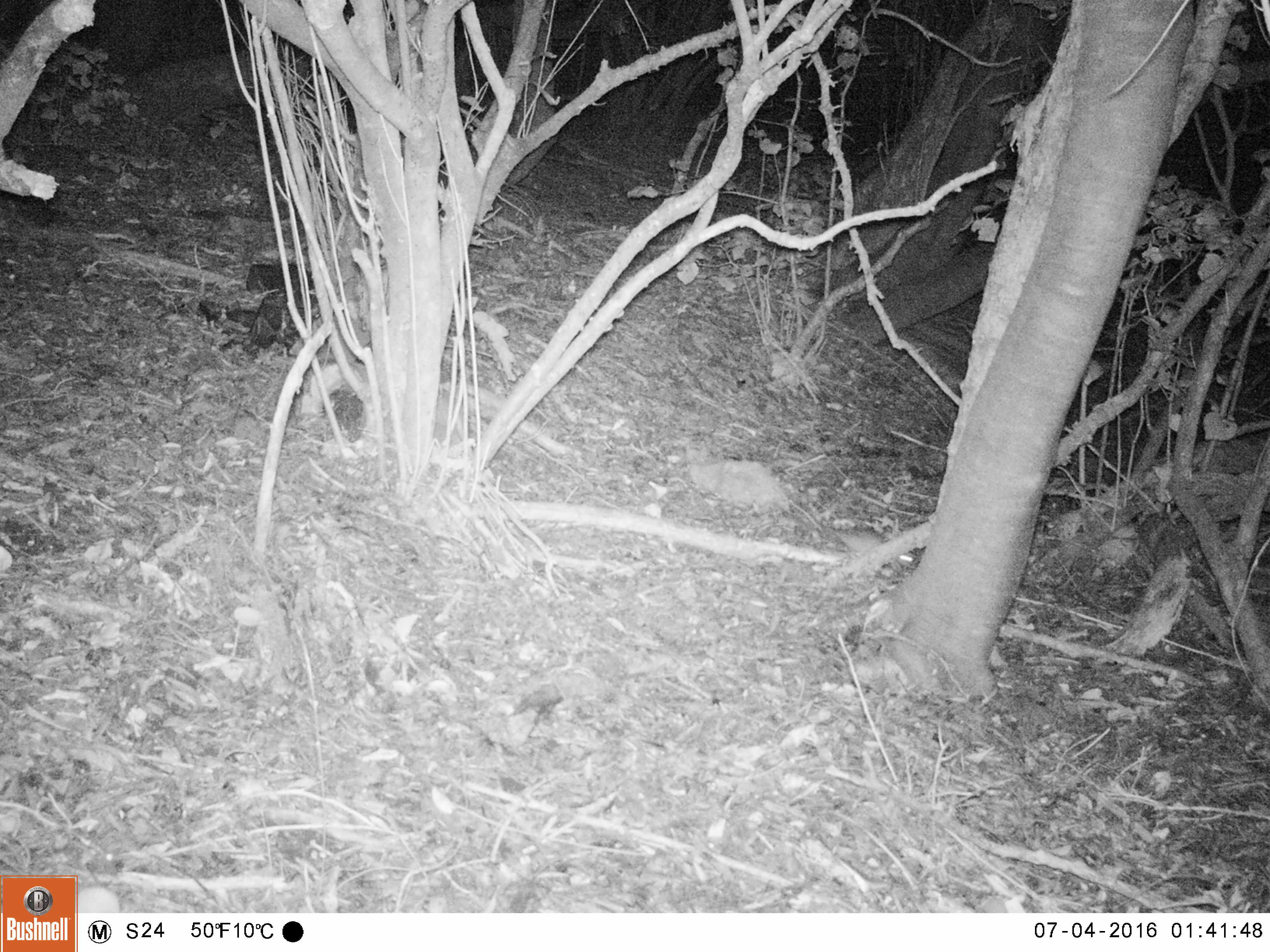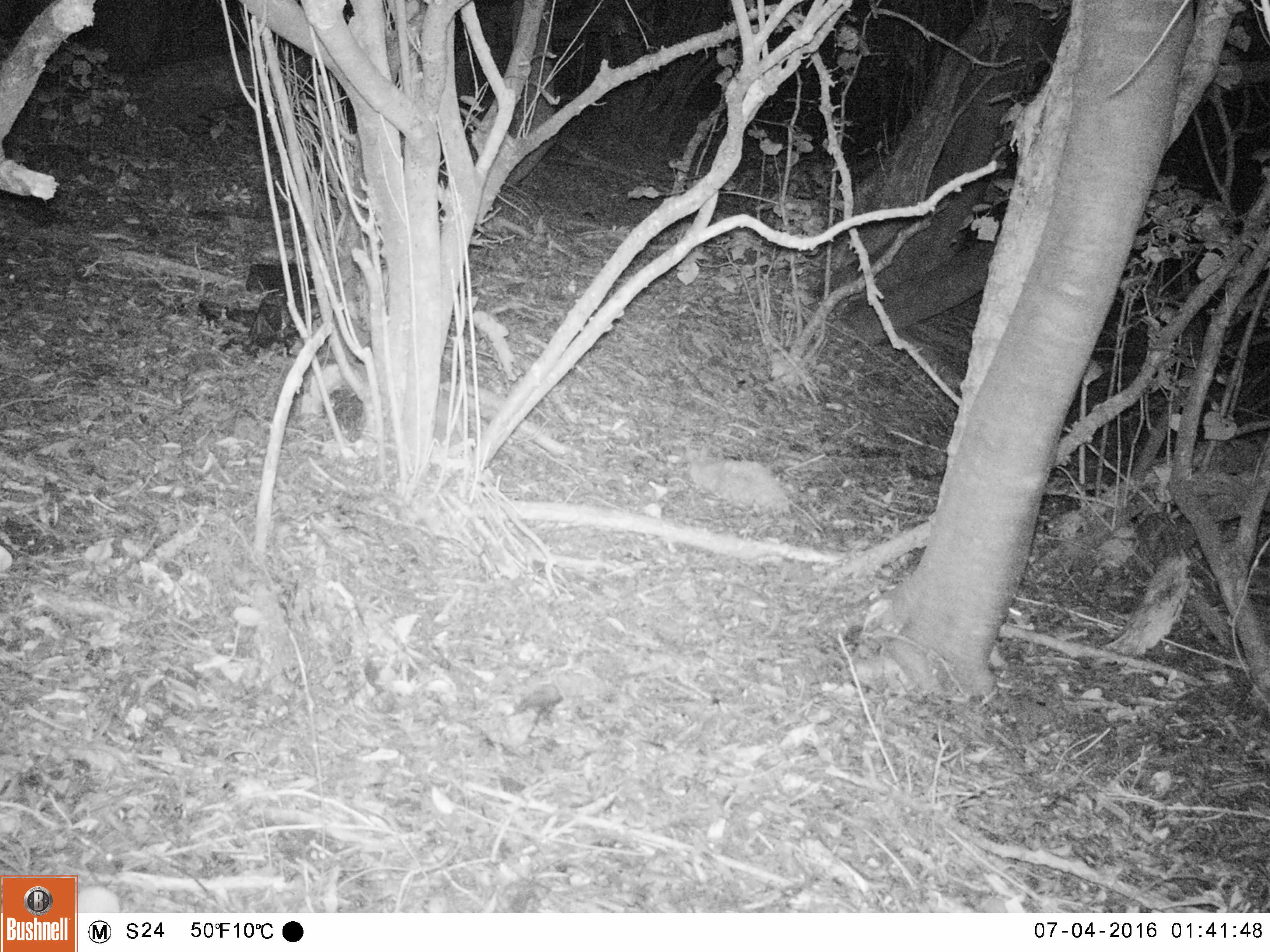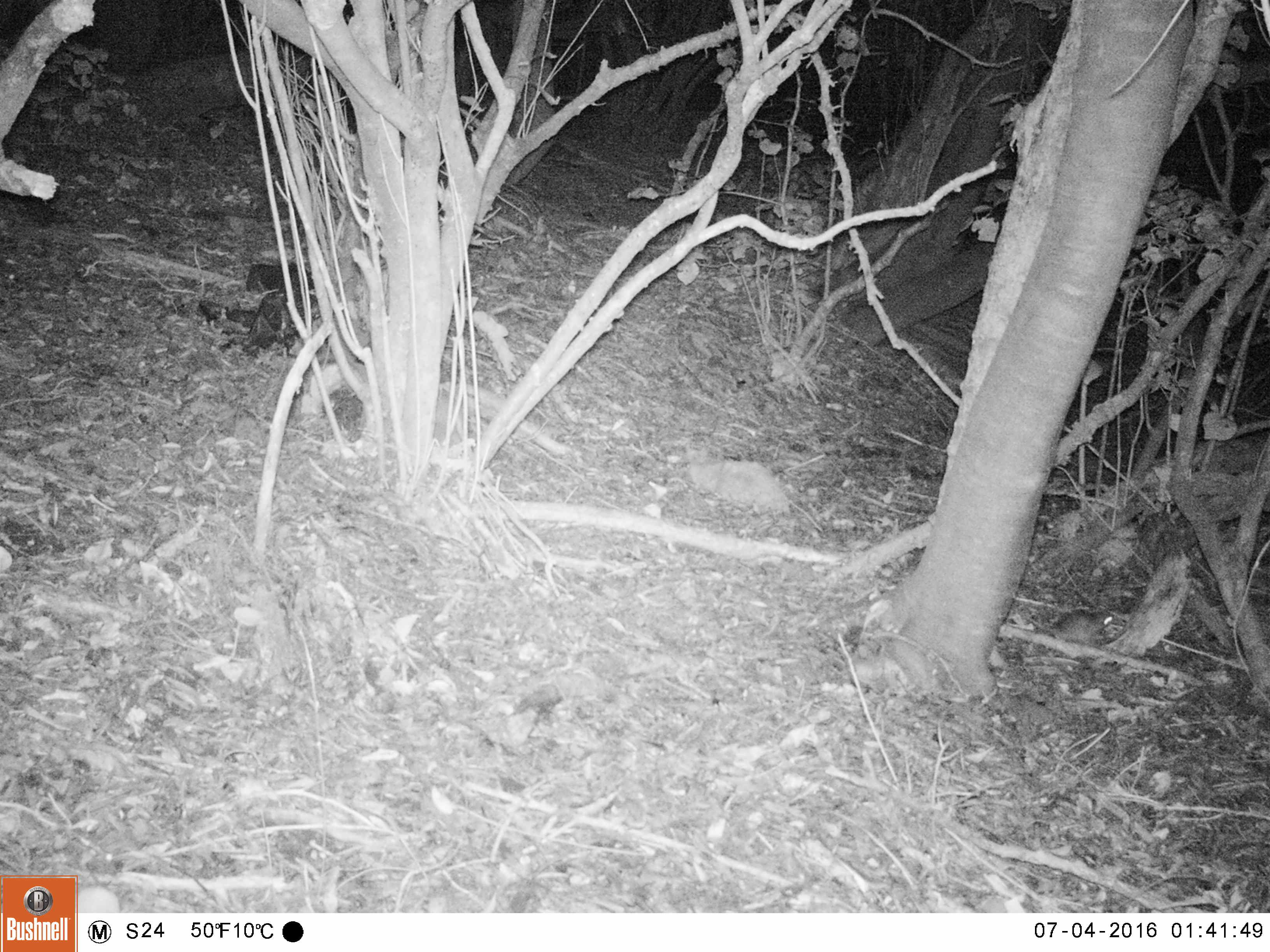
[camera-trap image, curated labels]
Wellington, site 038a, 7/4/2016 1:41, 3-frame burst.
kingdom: Animalia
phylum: Chordata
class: Mammalia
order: Rodentia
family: Muridae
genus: Rattus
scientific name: Rattus rattus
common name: ship rat